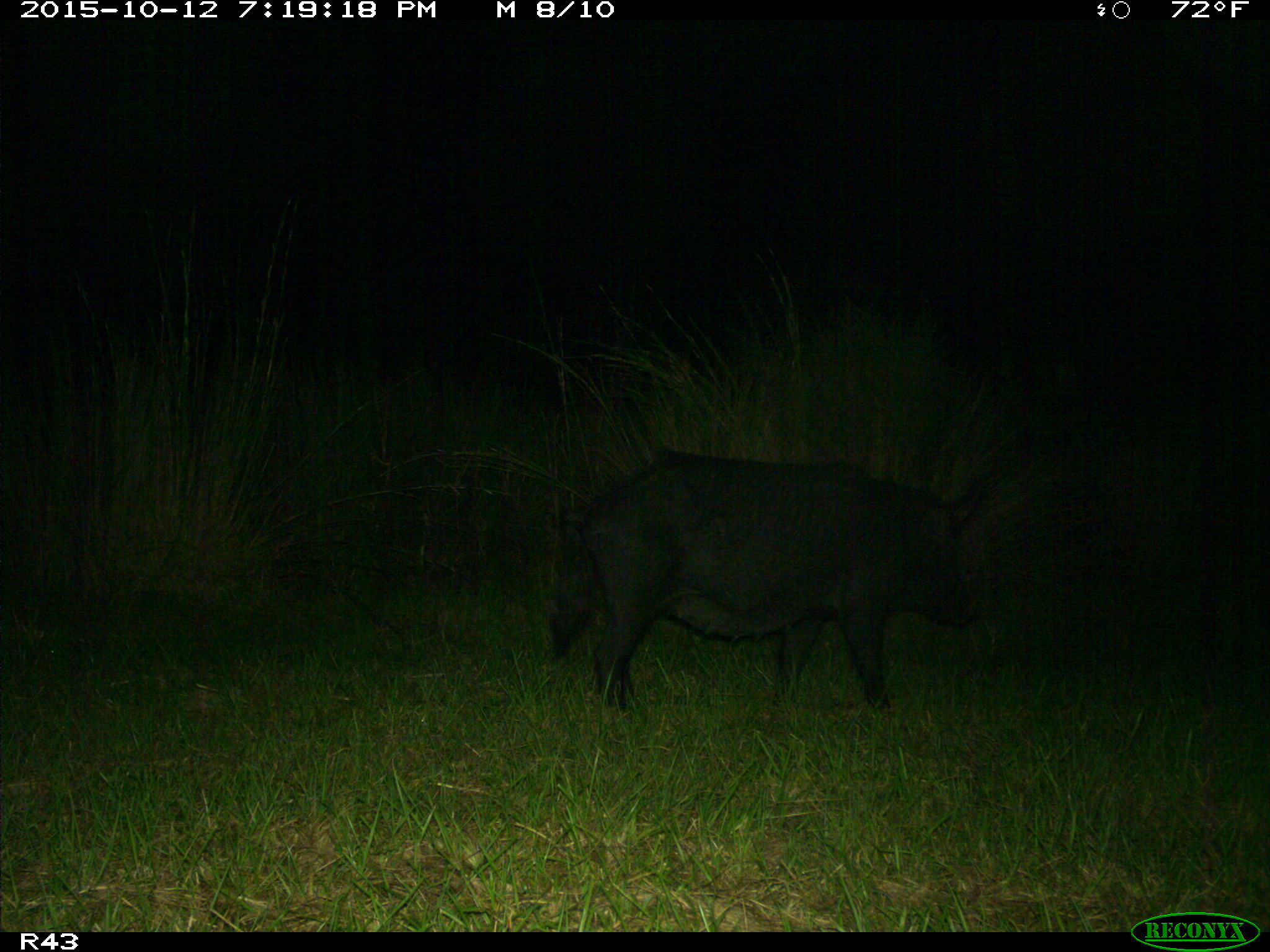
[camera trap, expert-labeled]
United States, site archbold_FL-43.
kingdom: Animalia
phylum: Chordata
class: Mammalia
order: Artiodactyla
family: Suidae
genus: Sus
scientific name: Sus scrofa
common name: wild boar